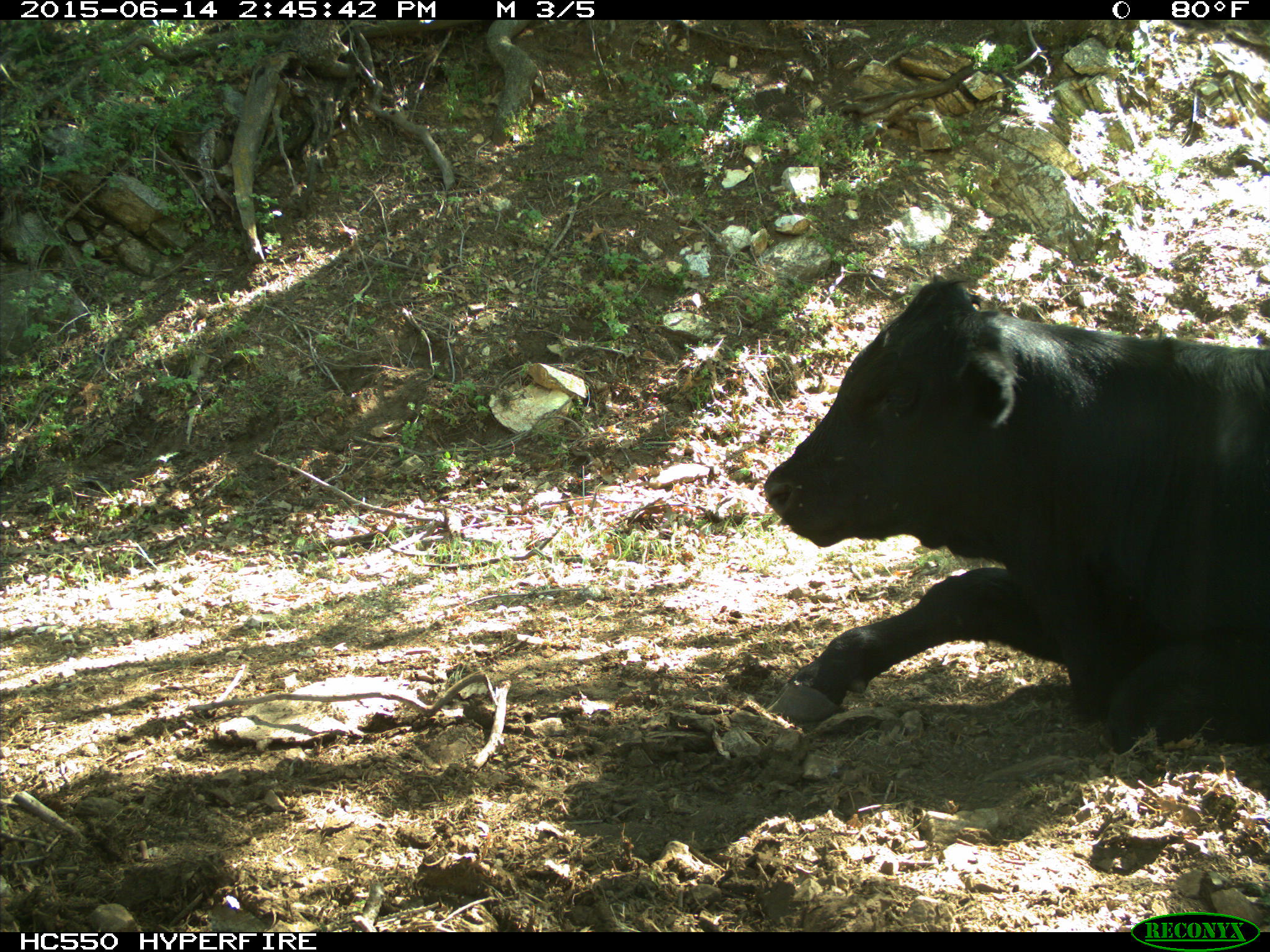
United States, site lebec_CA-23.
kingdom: Animalia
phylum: Chordata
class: Mammalia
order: Artiodactyla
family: Bovidae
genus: Bos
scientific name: Bos taurus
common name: domestic cow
Bos taurus (domestic cow).